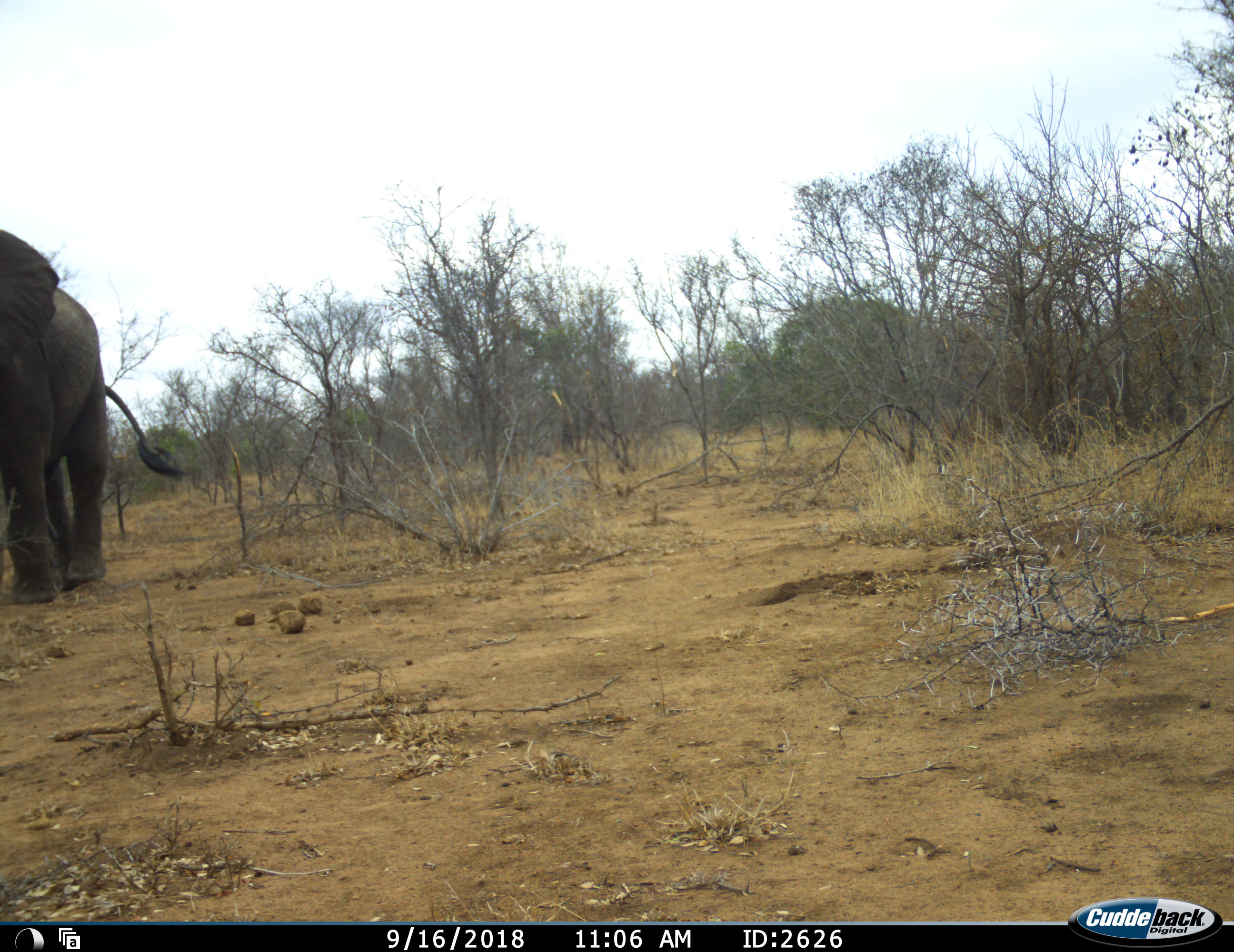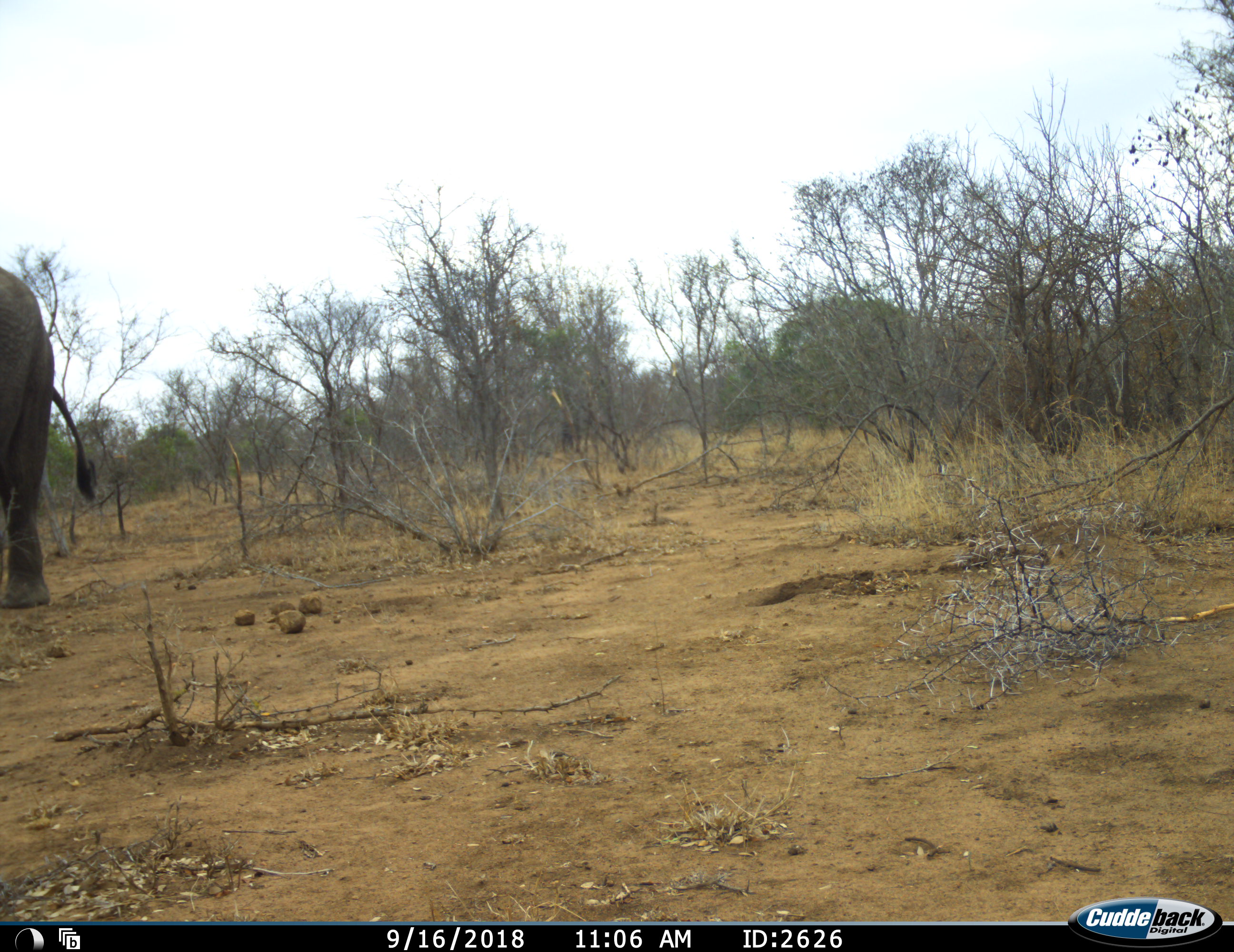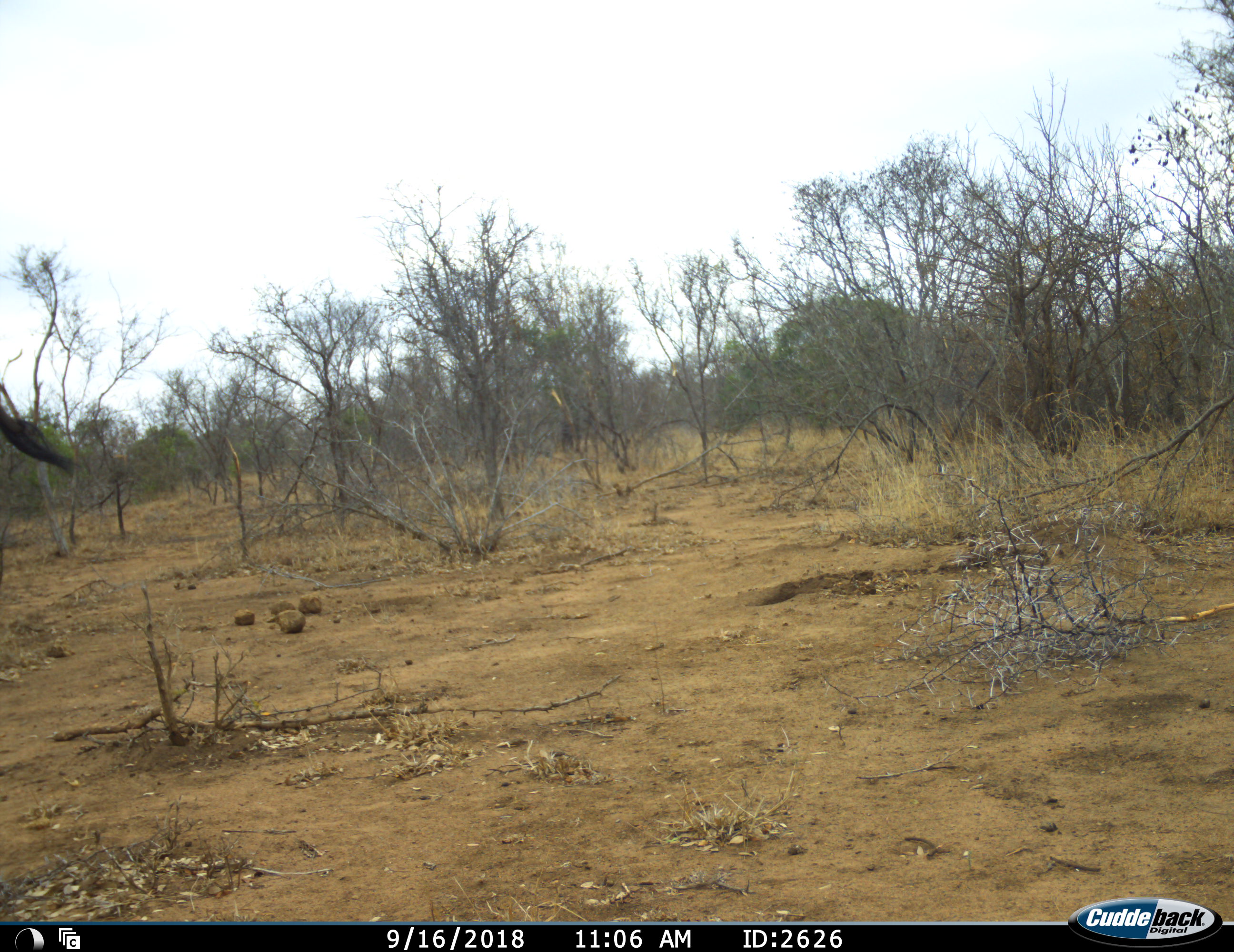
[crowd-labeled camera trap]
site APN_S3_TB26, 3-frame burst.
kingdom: Animalia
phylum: Chordata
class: Mammalia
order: Proboscidea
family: Elephantidae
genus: Loxodonta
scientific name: Loxodonta africana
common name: african bush elephant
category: elephant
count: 1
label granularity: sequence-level